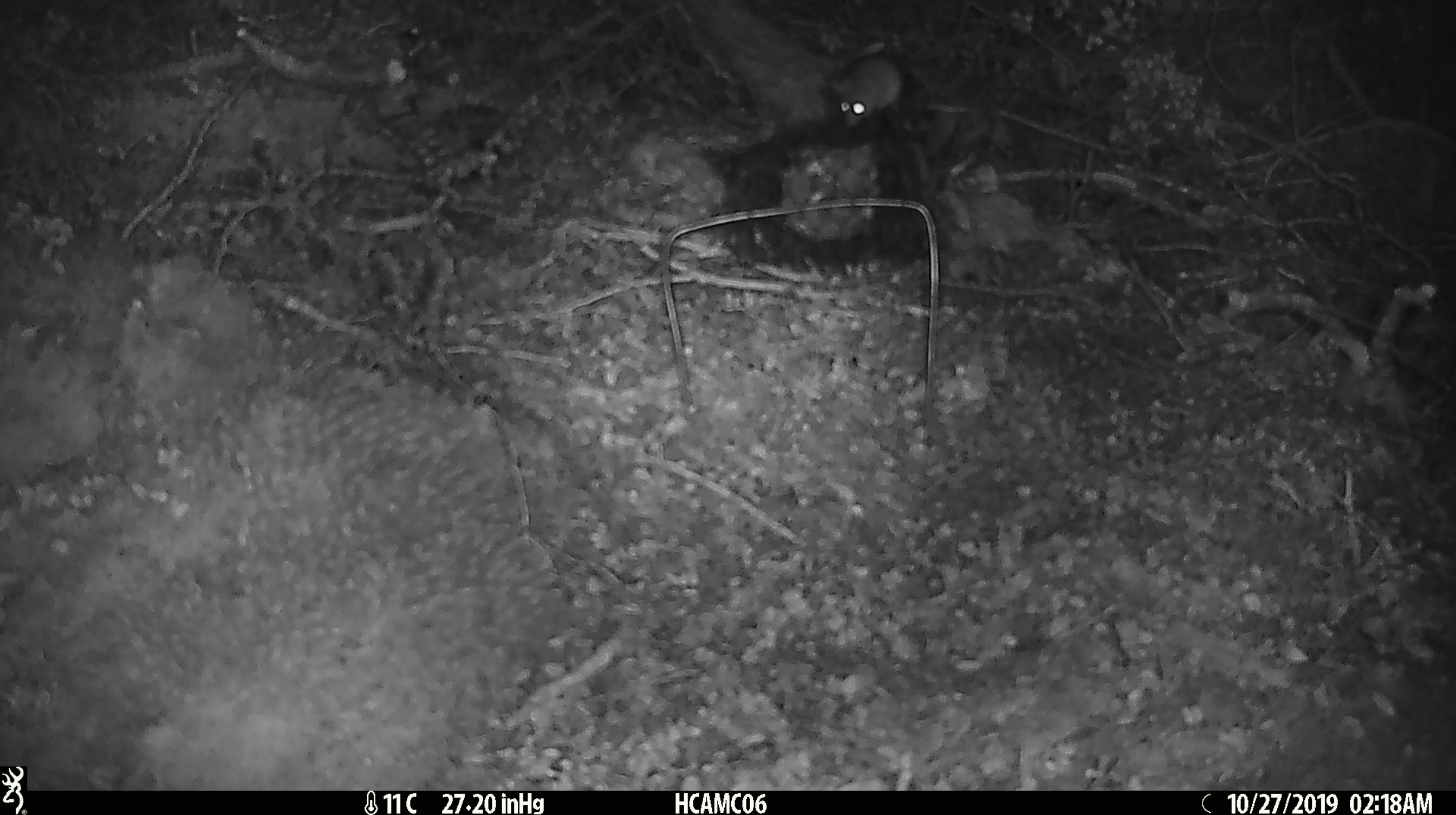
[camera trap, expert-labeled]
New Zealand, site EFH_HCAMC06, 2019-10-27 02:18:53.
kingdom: Animalia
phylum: Chordata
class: Mammalia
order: Rodentia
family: Muridae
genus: Mus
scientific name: Mus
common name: mouse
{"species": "mouse (Mus)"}